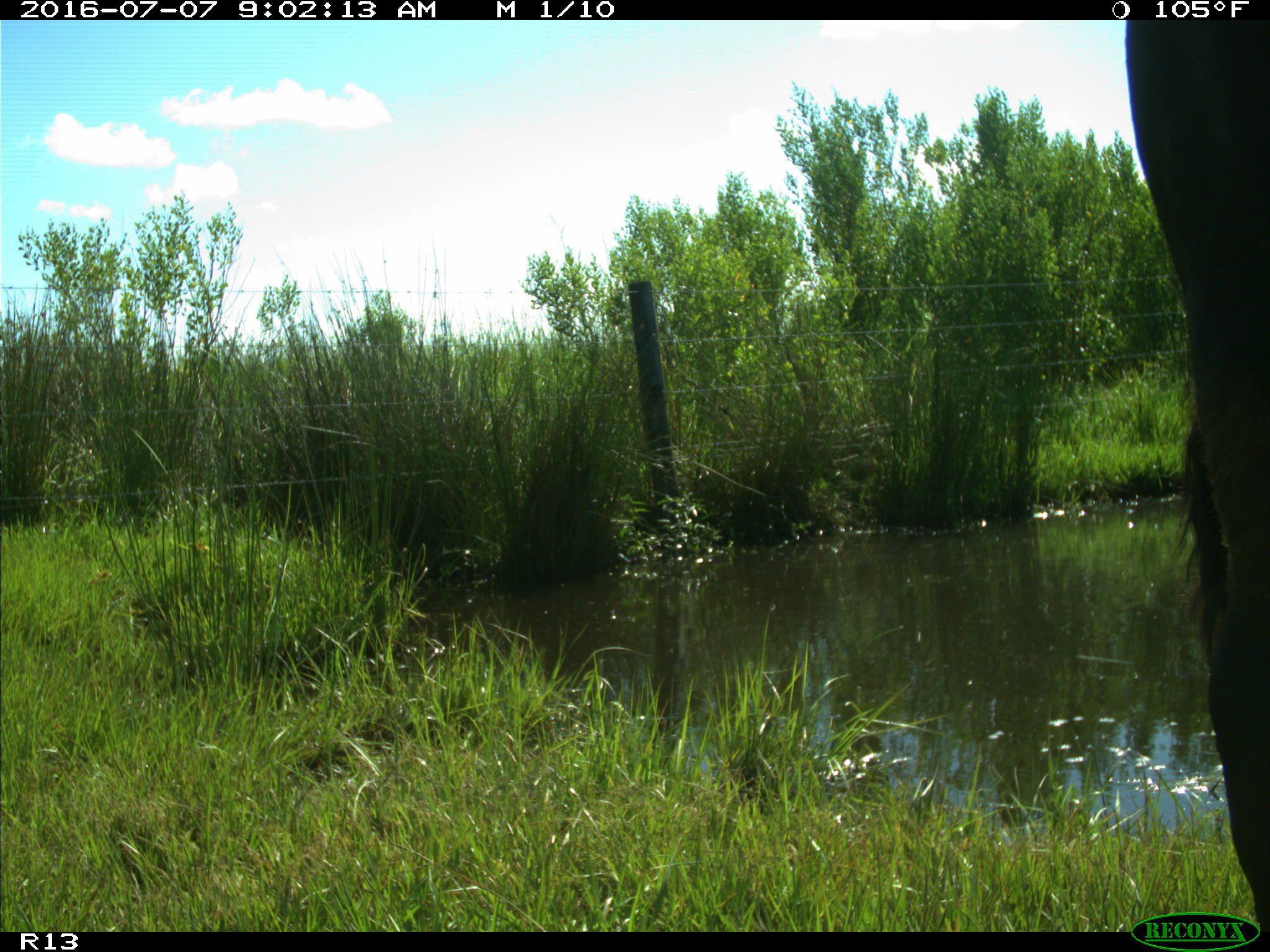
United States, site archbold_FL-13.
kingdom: Animalia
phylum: Chordata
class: Mammalia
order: Artiodactyla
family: Bovidae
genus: Bos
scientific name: Bos taurus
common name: domestic cow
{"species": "Bos taurus (domestic cow)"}